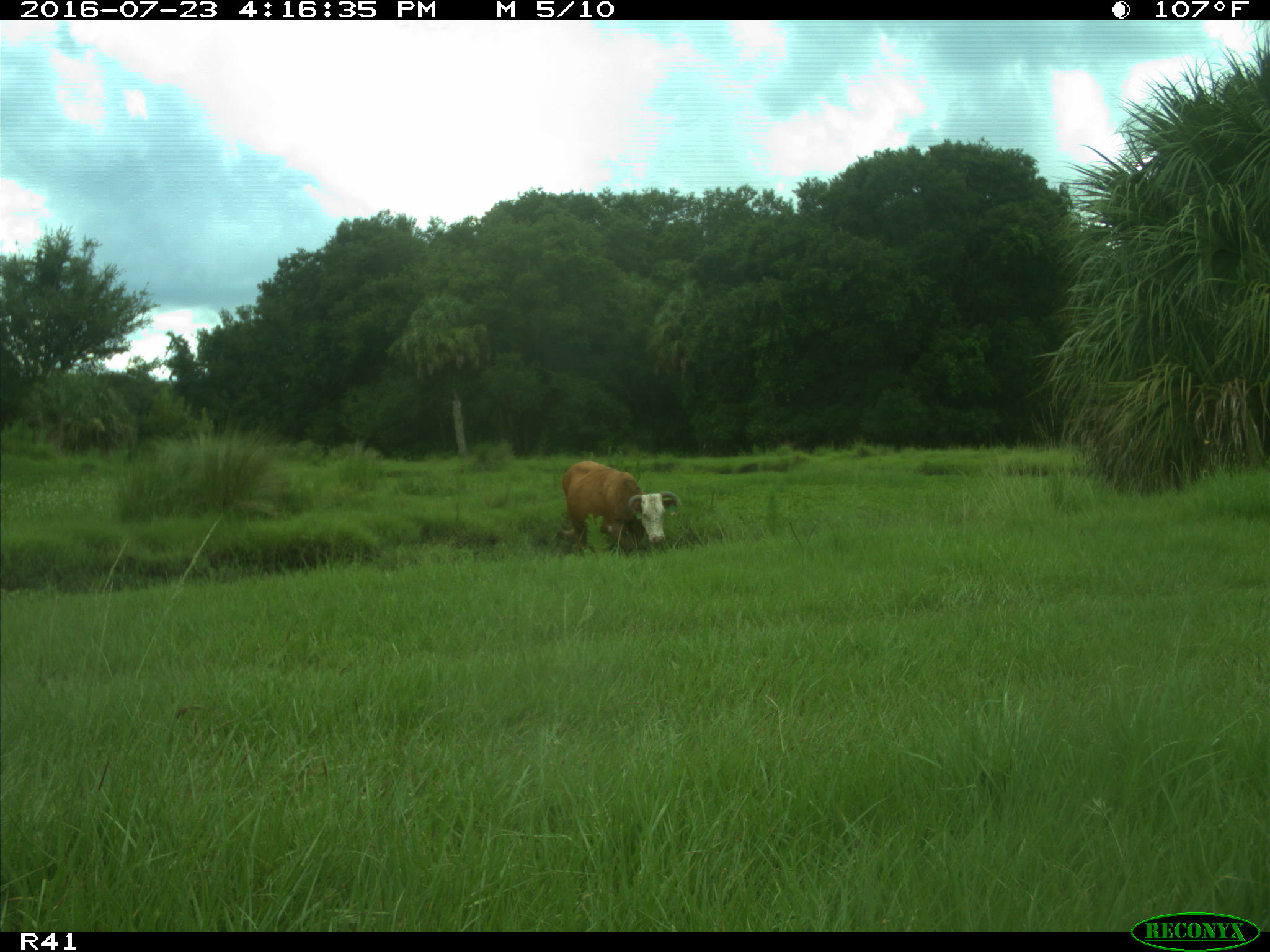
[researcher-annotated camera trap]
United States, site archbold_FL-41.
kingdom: Animalia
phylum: Chordata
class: Mammalia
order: Artiodactyla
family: Bovidae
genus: Bos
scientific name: Bos taurus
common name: domestic cow